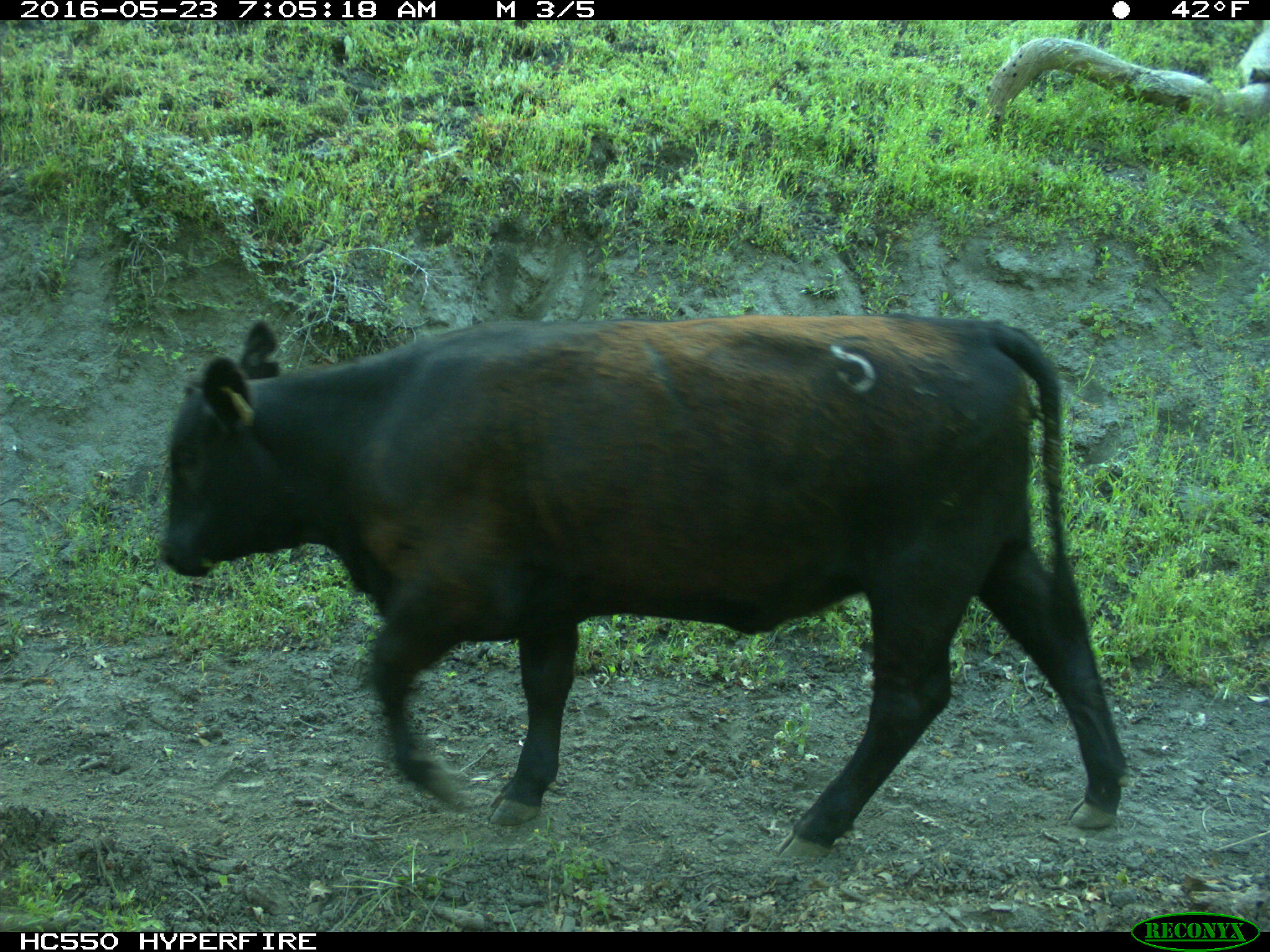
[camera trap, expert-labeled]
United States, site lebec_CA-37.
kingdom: Animalia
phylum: Chordata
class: Mammalia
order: Artiodactyla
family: Bovidae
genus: Bos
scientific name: Bos taurus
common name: domestic cow